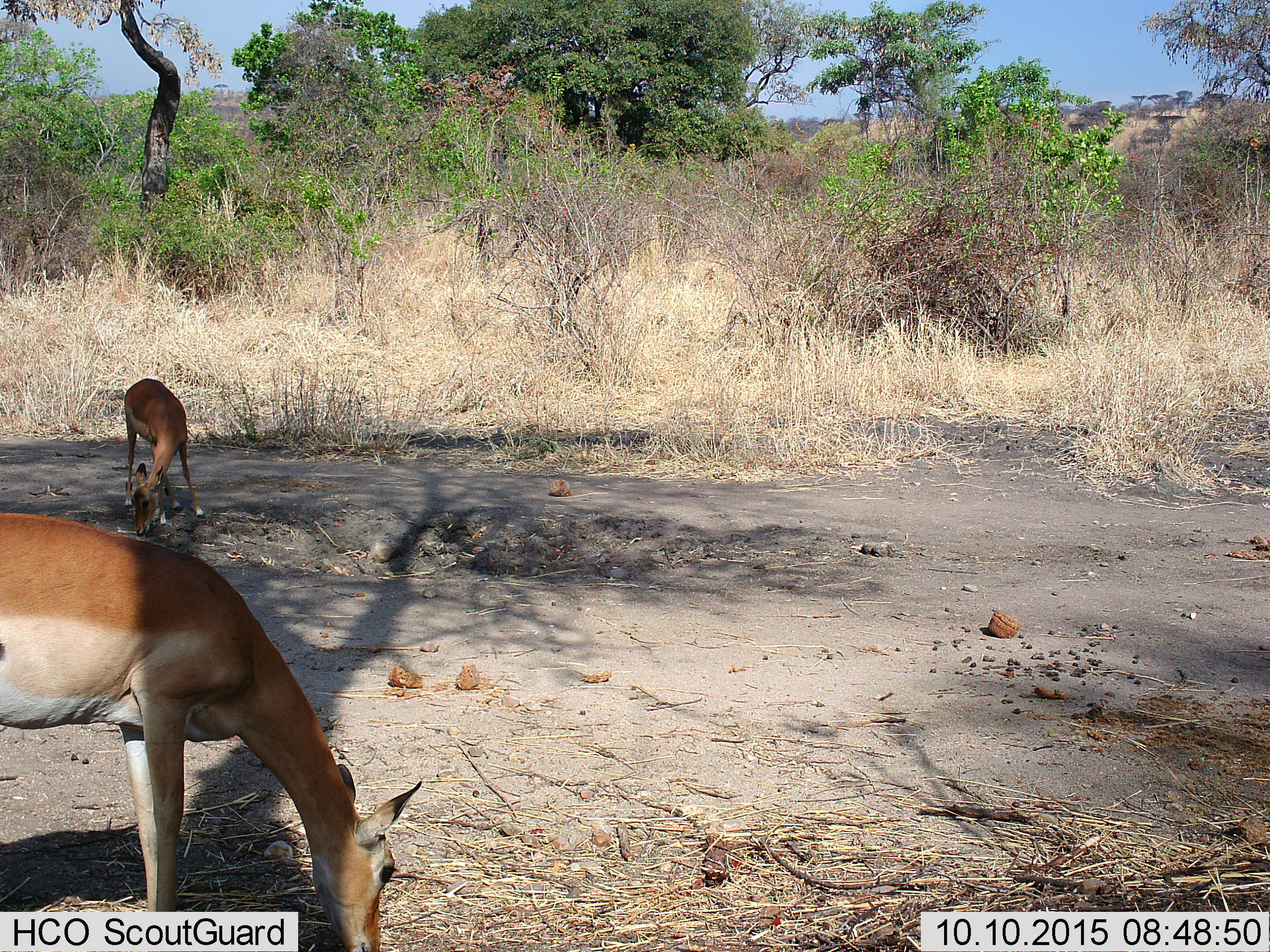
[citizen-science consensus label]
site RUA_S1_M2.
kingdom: Animalia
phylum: Chordata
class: Mammalia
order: Artiodactyla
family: Bovidae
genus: Aepyceros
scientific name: Aepyceros melampus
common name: impala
Impala (Aepyceros melampus), count 2. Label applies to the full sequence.